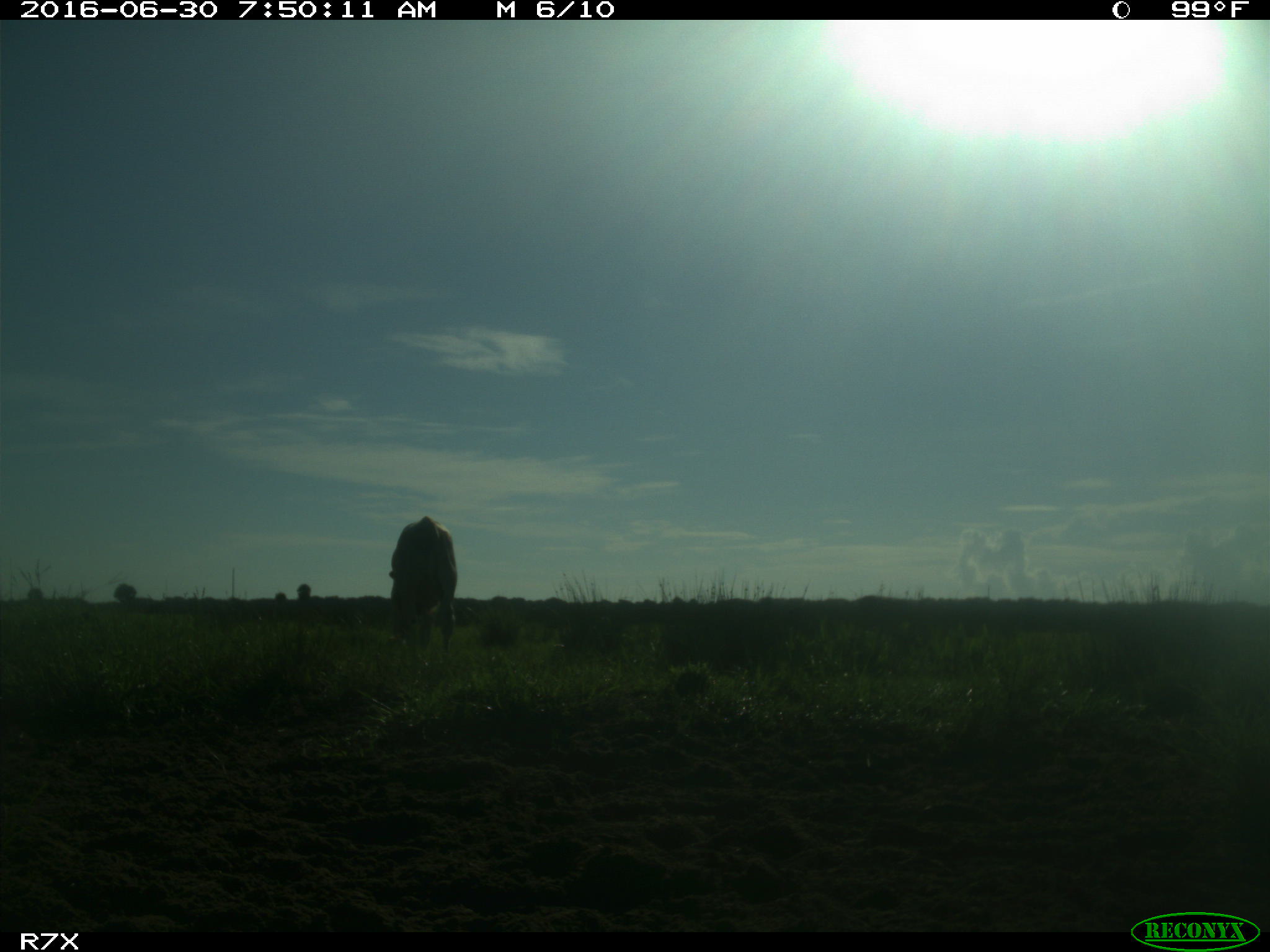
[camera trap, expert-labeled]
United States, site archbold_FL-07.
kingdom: Animalia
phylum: Chordata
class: Mammalia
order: Artiodactyla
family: Bovidae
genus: Bos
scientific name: Bos taurus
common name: domestic cow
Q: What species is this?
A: Bos taurus (domestic cow).